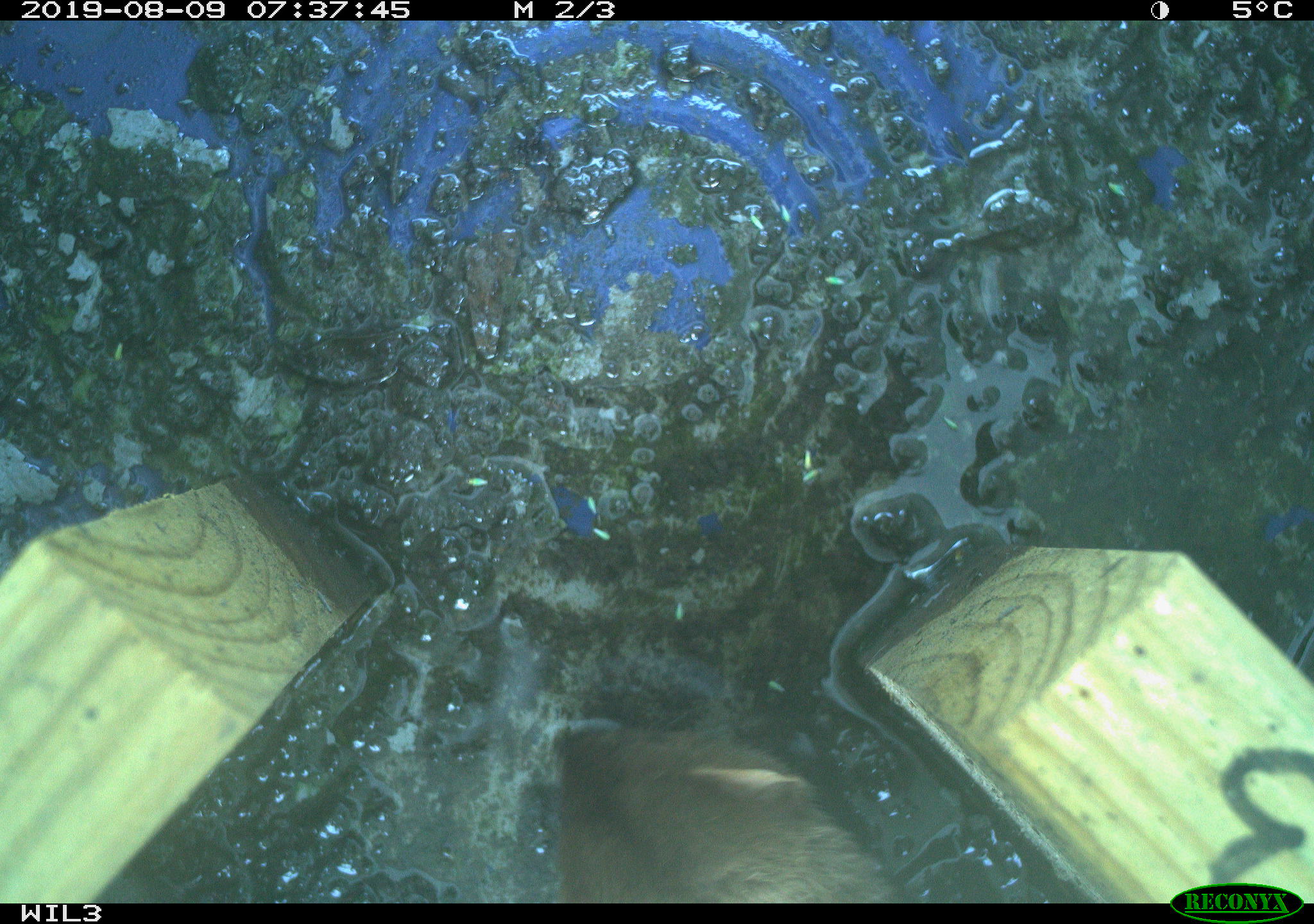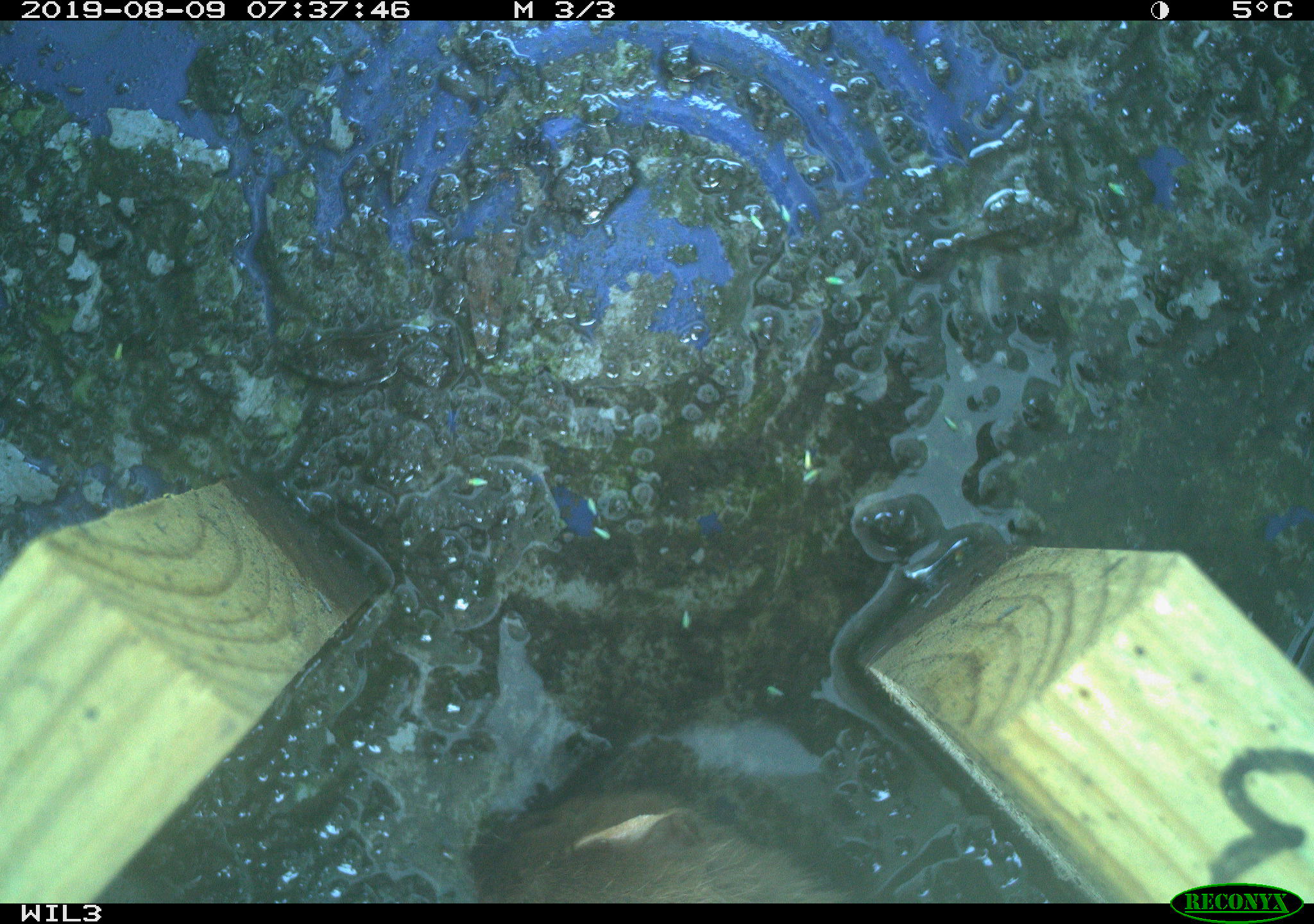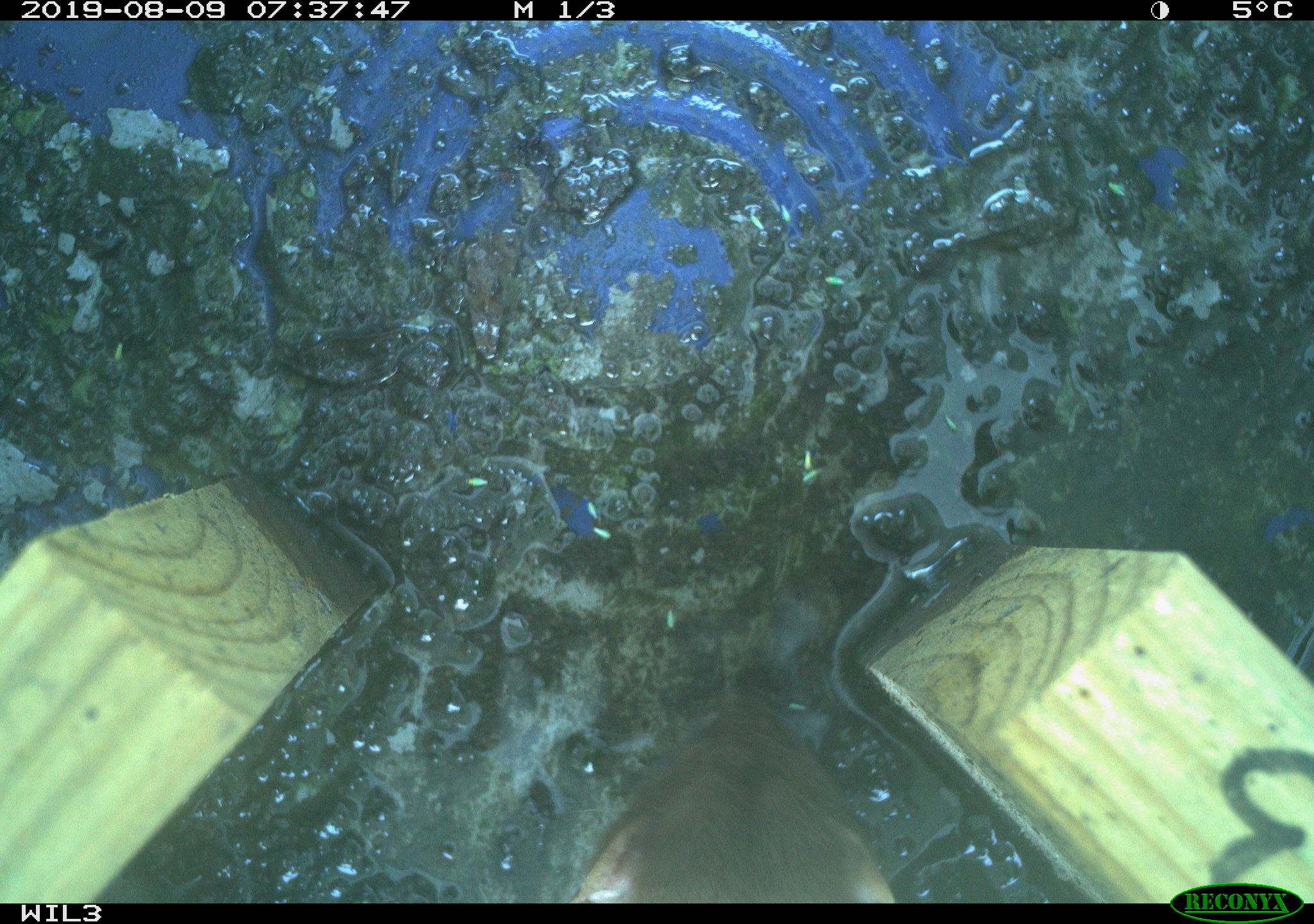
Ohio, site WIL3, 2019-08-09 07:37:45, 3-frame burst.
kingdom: Animalia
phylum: Chordata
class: Mammalia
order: Carnivora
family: Mustelidae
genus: Neogale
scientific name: Neogale frenata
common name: long-tailed weasel